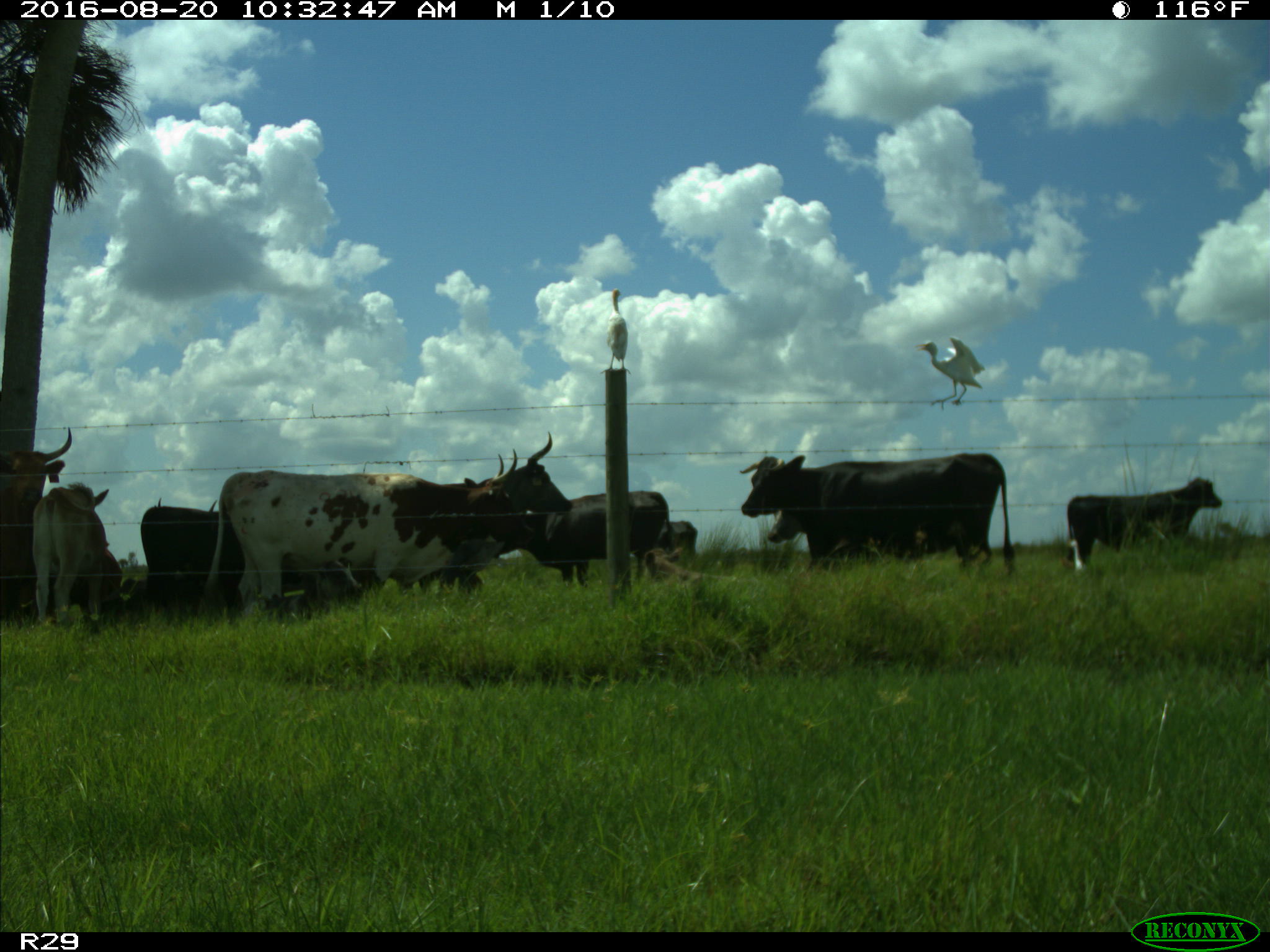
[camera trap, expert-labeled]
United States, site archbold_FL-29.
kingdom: Animalia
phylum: Chordata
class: Mammalia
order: Artiodactyla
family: Bovidae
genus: Bos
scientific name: Bos taurus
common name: domestic cow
Bos taurus (domestic cow).